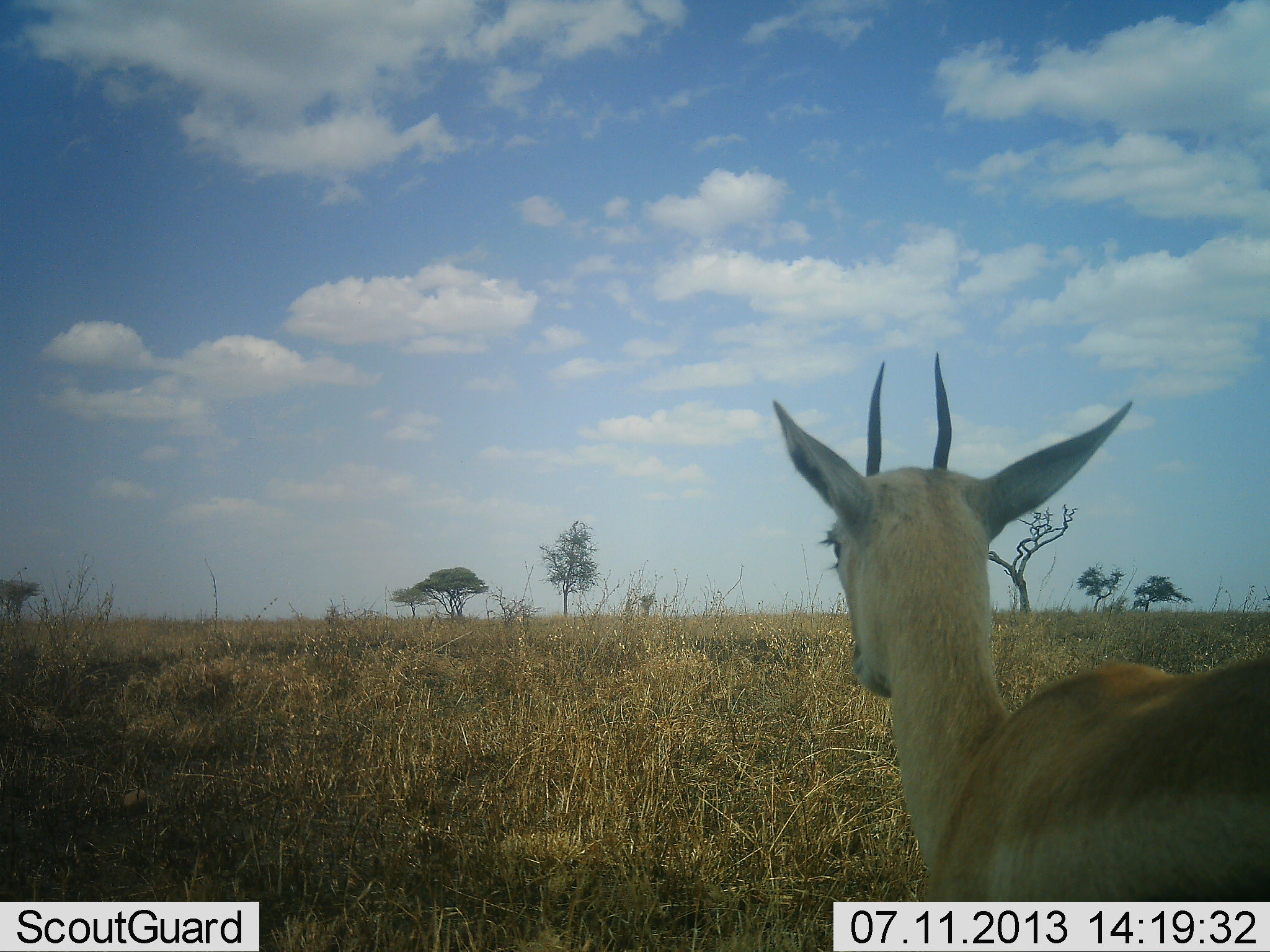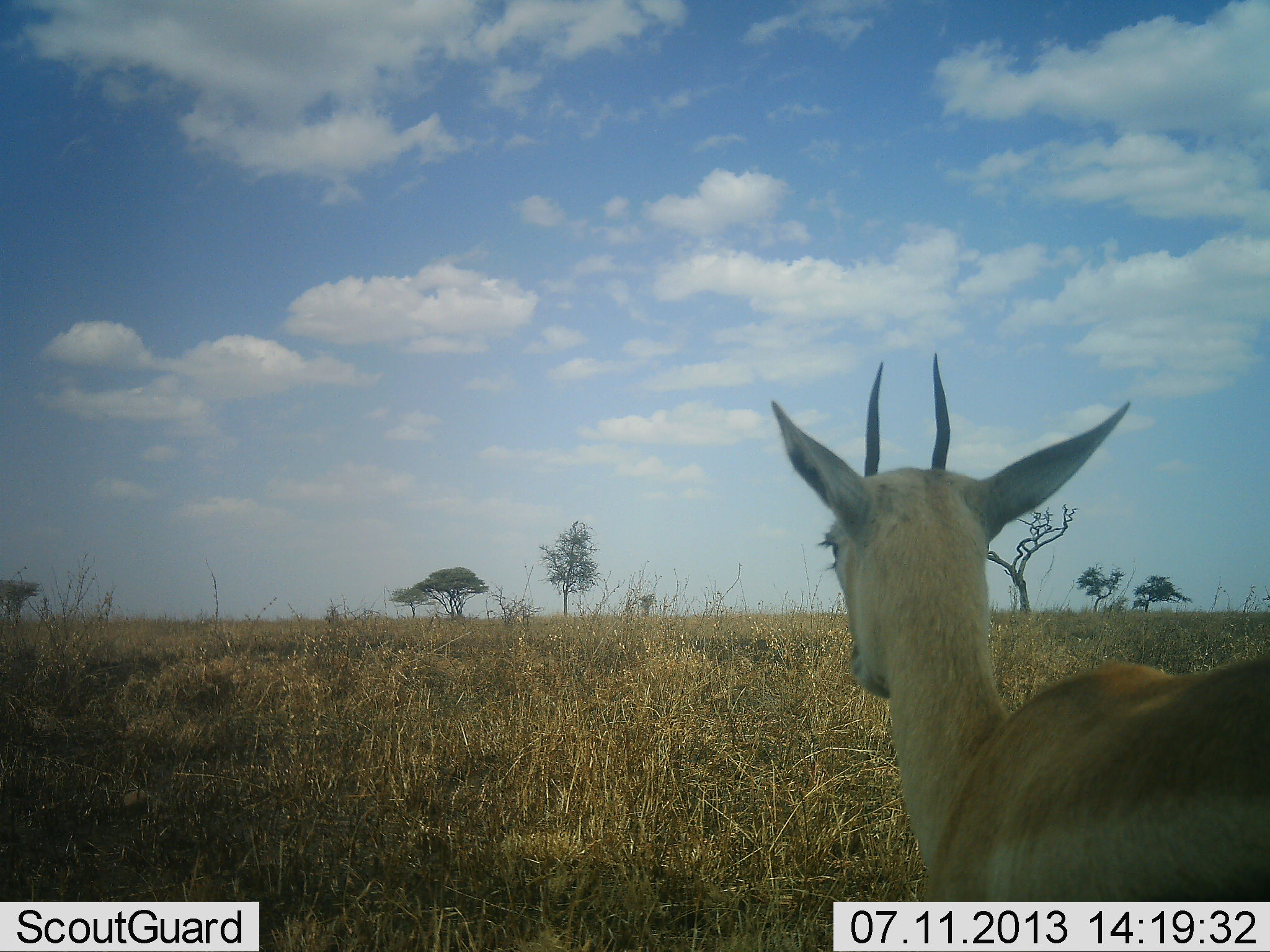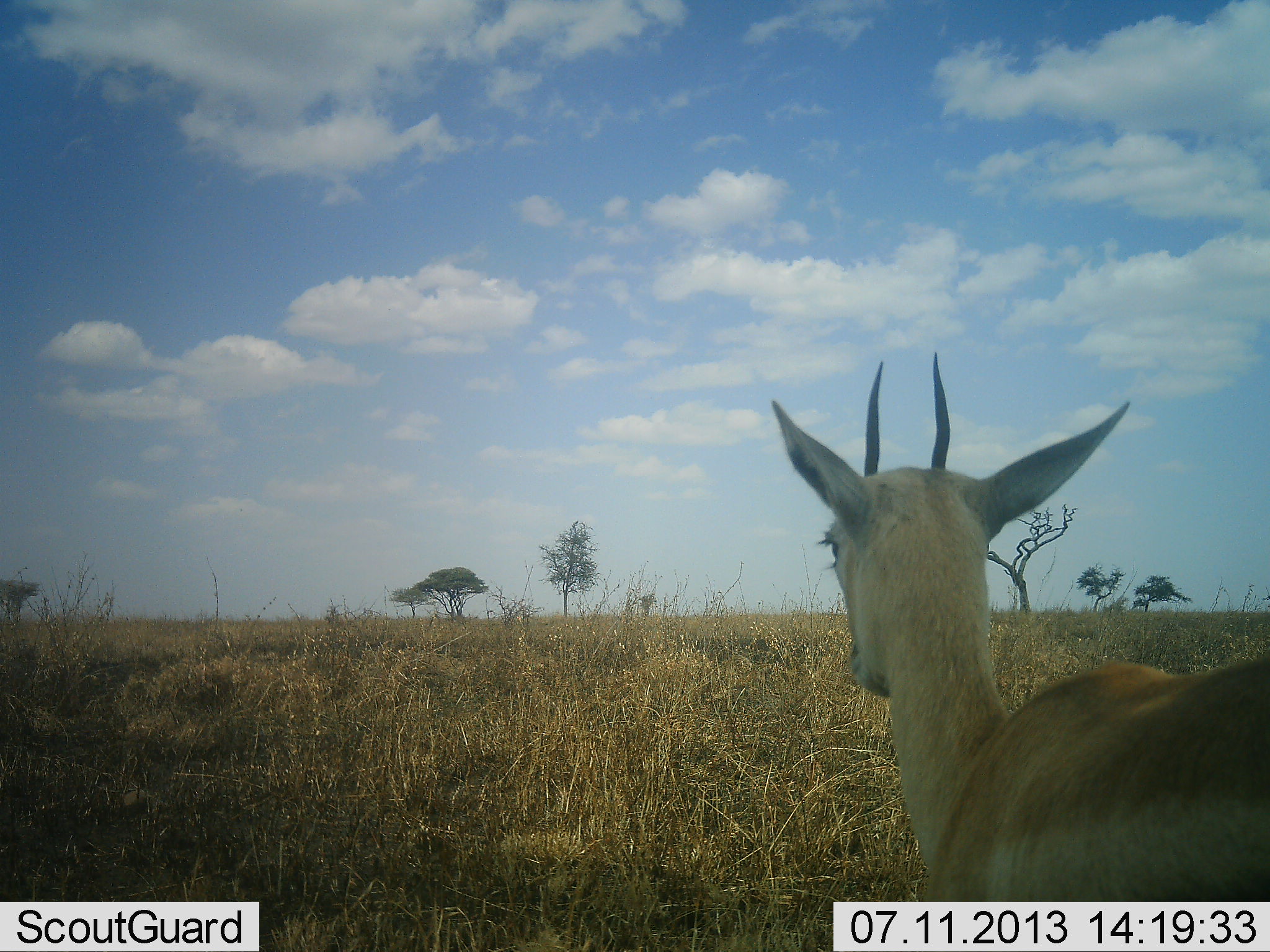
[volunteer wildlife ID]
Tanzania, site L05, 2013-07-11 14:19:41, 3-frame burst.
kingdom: Animalia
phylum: Chordata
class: Mammalia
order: Artiodactyla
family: Bovidae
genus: Eudorcas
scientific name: Eudorcas thomsonii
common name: thomson's gazelle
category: gazellethomsons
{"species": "gazellethomsons (thomson's gazelle) (Eudorcas thomsonii)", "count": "1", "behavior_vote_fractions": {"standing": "95%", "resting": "5%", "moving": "0%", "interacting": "0%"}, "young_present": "0%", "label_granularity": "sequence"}